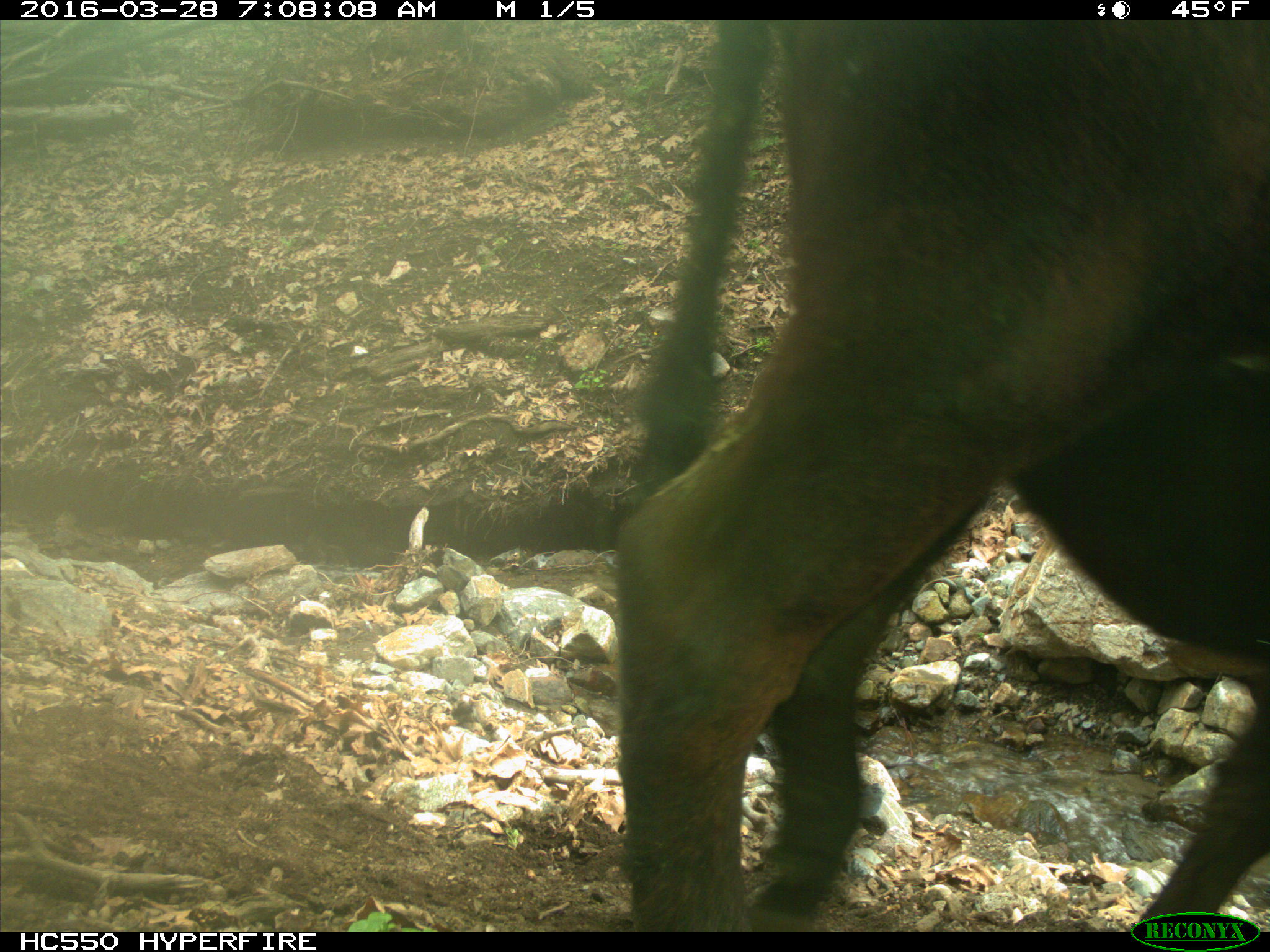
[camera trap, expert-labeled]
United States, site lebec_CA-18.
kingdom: Animalia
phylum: Chordata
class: Mammalia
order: Artiodactyla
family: Bovidae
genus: Bos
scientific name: Bos taurus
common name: domestic cow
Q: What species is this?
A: Bos taurus (domestic cow).